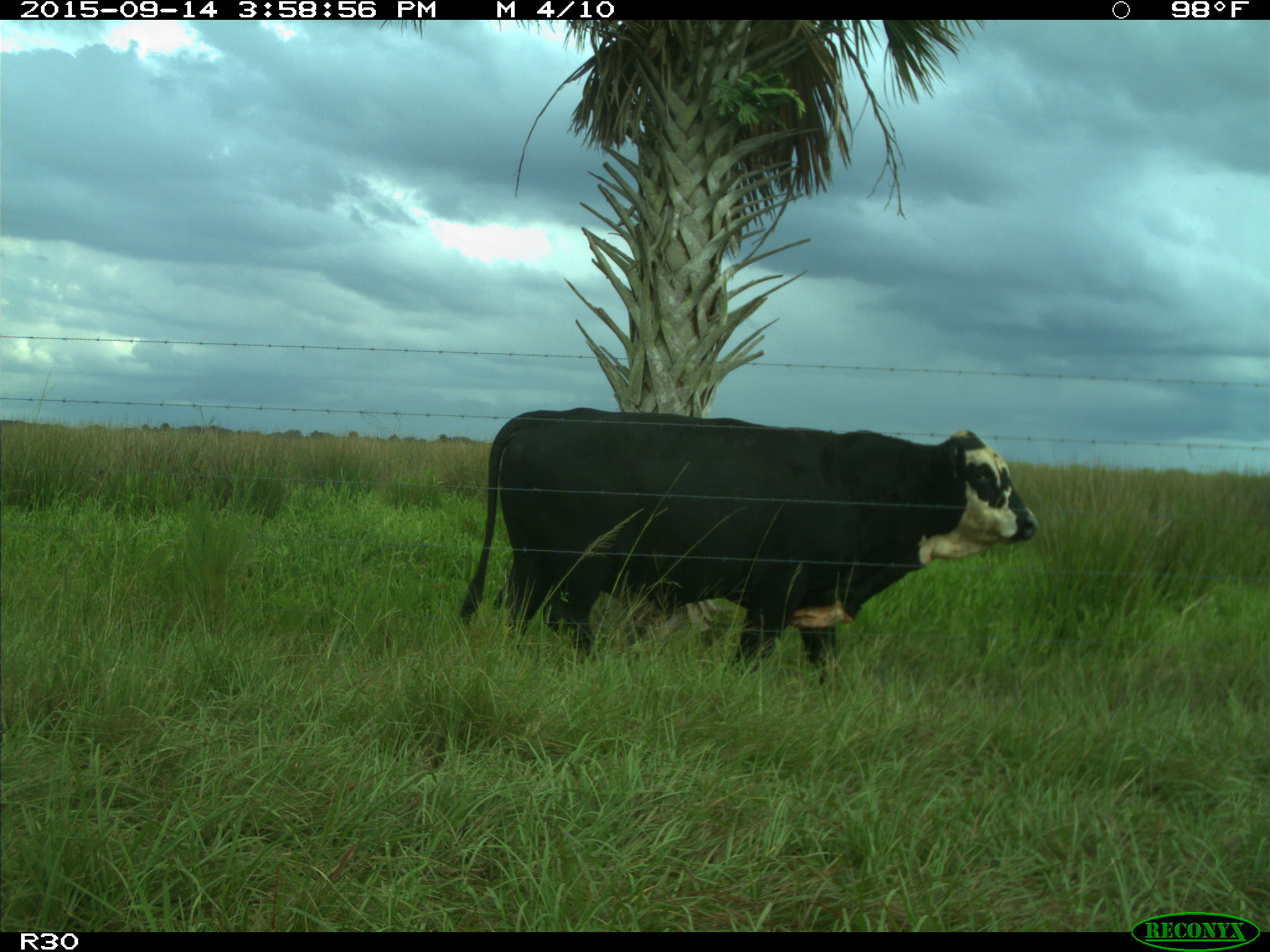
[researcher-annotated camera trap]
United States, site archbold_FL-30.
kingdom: Animalia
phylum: Chordata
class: Mammalia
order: Artiodactyla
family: Bovidae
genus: Bos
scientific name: Bos taurus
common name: domestic cow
Bos taurus (domestic cow).